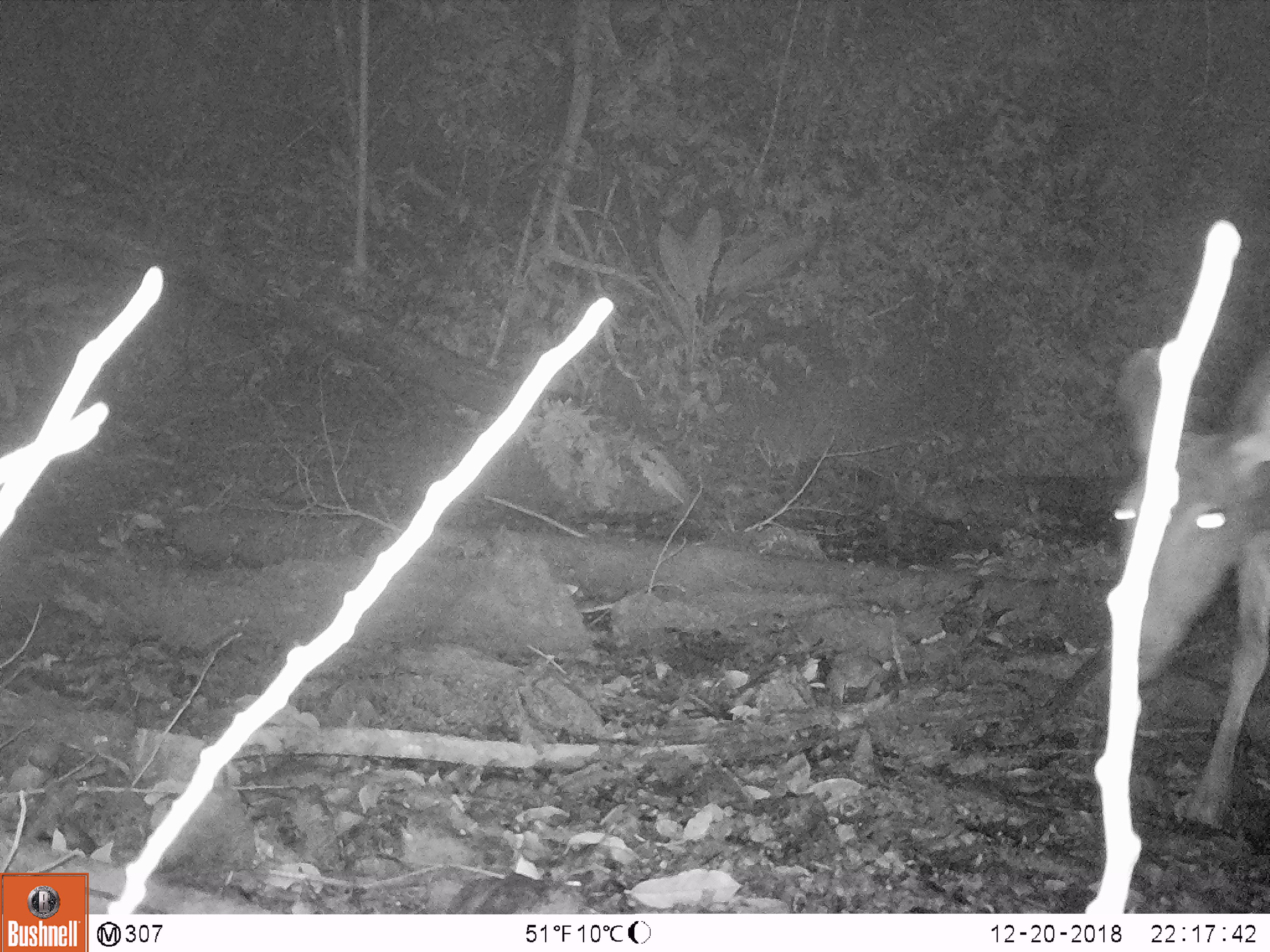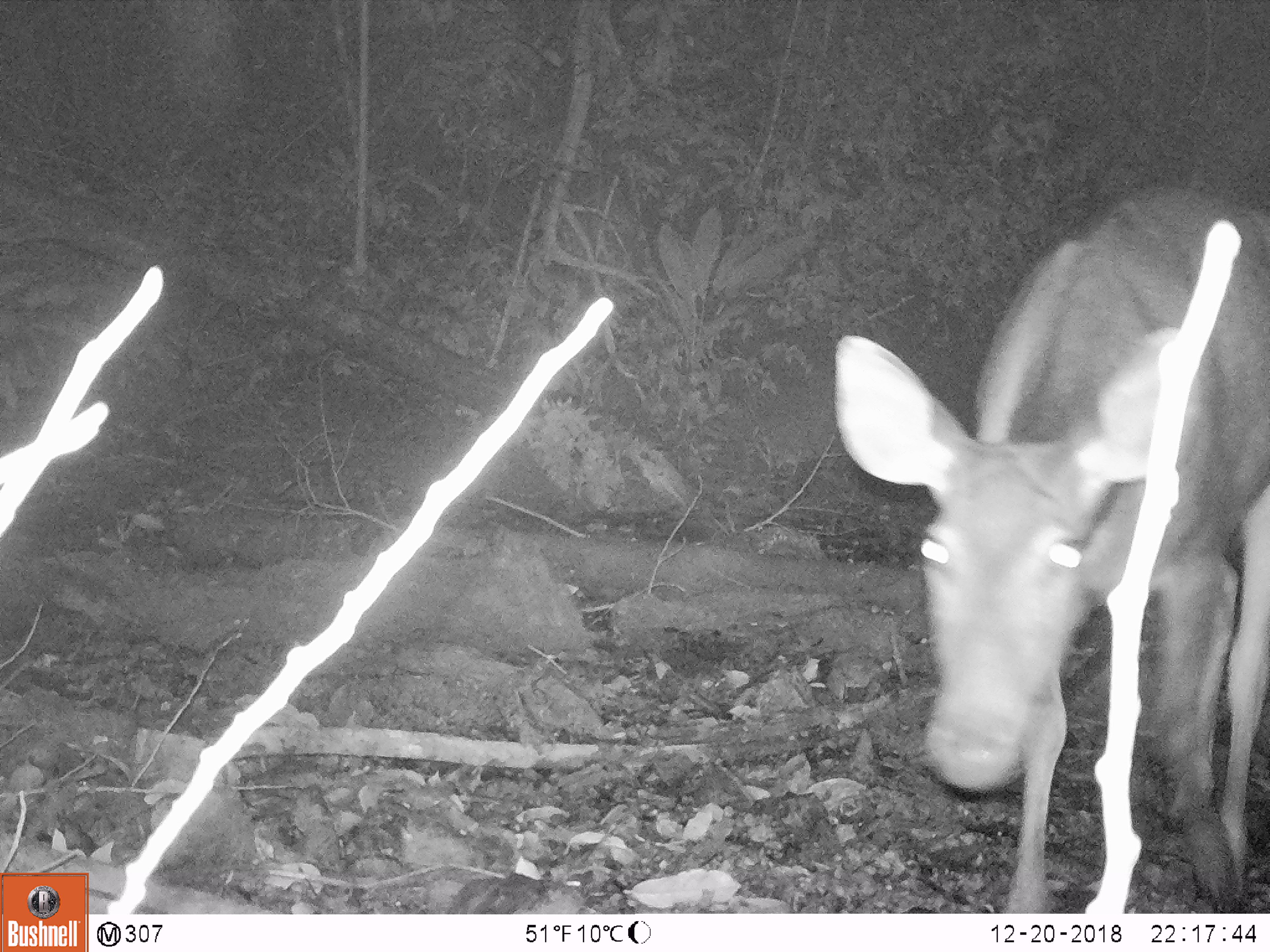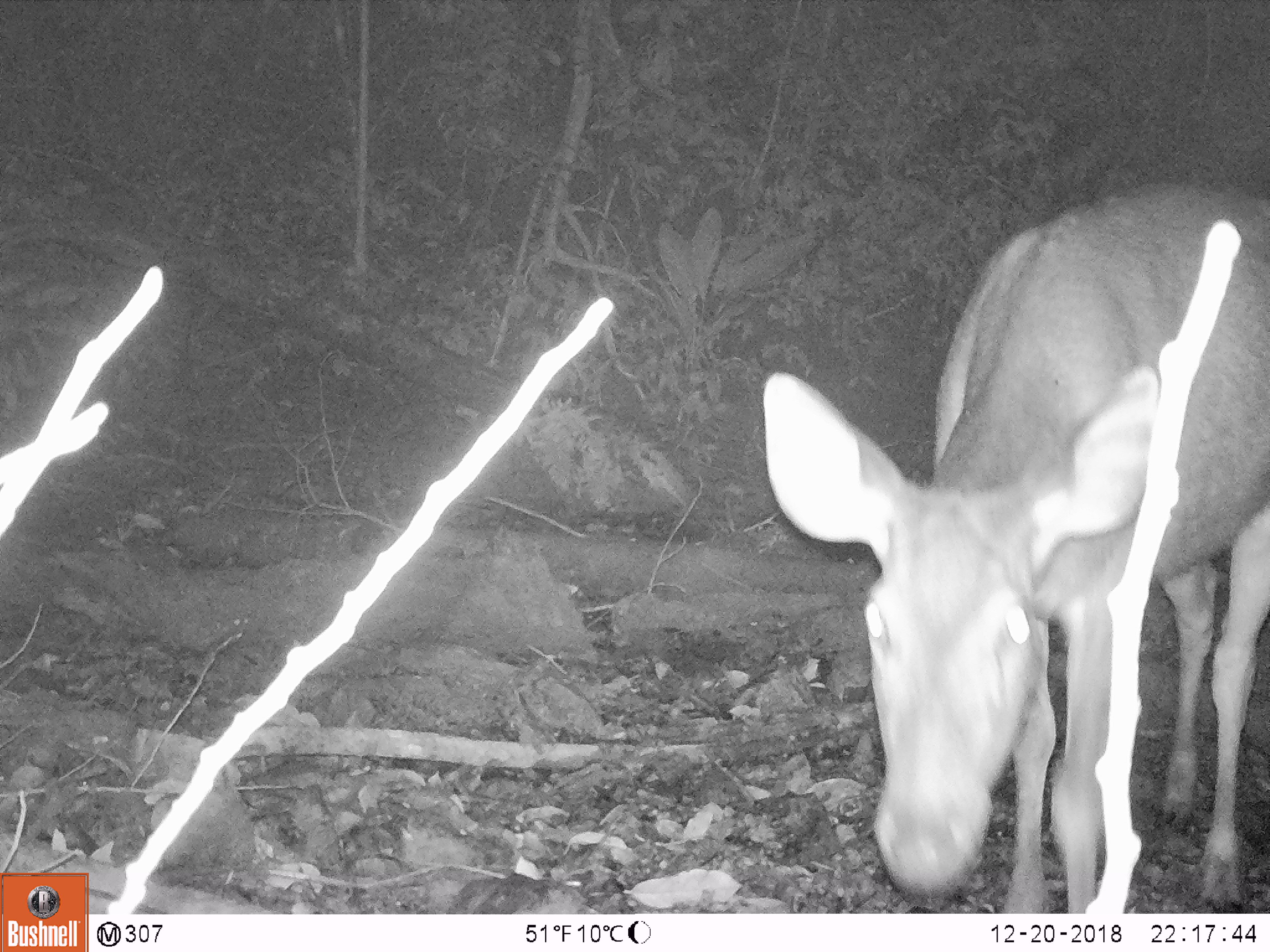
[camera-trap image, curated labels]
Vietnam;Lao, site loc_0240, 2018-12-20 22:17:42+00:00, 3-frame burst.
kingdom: Animalia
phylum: Chordata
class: Mammalia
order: Artiodactyla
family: Cervidae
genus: Rusa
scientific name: Rusa unicolor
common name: sambar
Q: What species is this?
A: Sambar (Rusa unicolor).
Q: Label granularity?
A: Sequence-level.